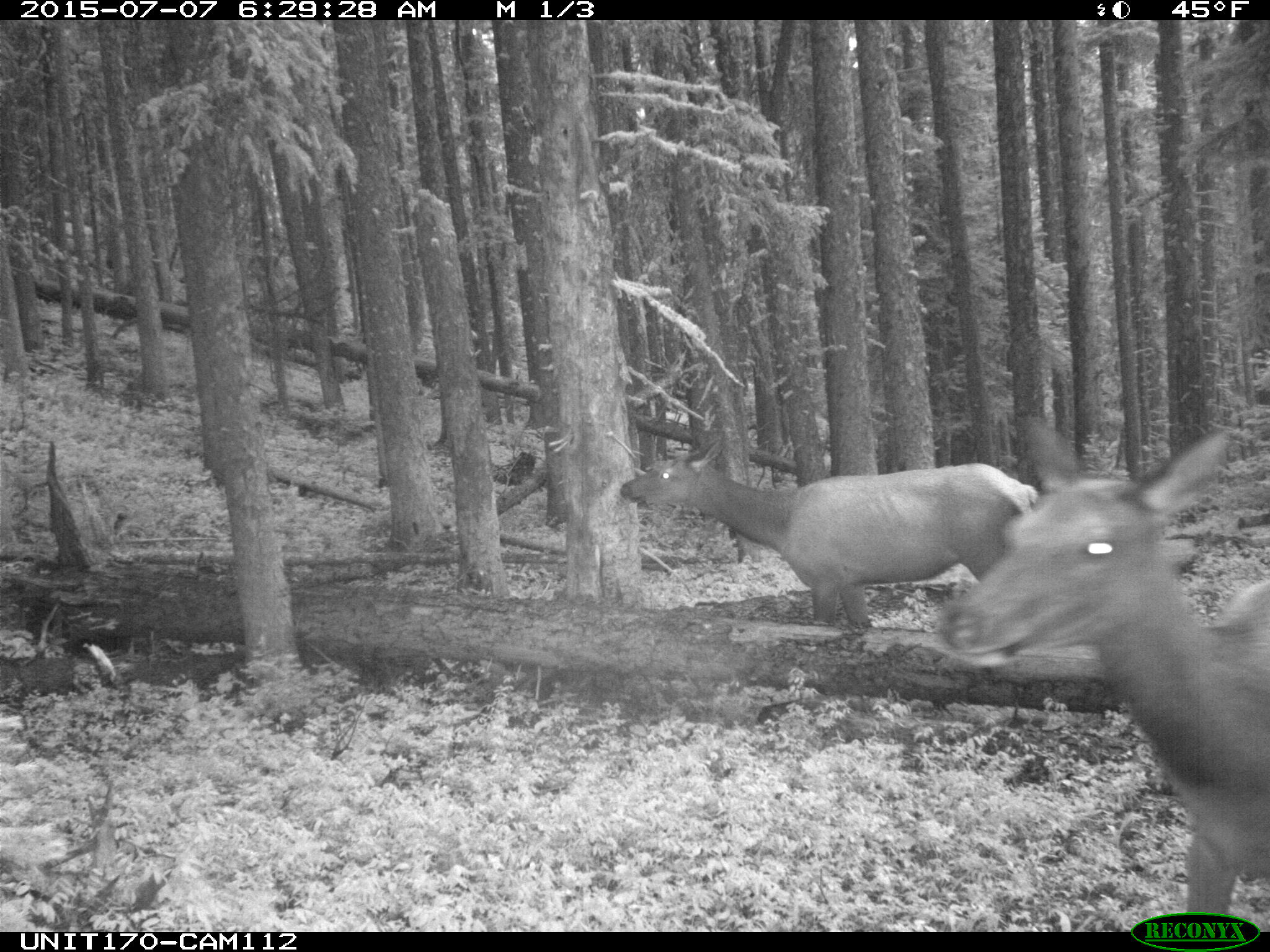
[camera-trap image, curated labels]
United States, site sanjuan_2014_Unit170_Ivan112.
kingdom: Animalia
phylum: Chordata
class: Mammalia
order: Artiodactyla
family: Cervidae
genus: Cervus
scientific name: Cervus elaphus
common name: red deer